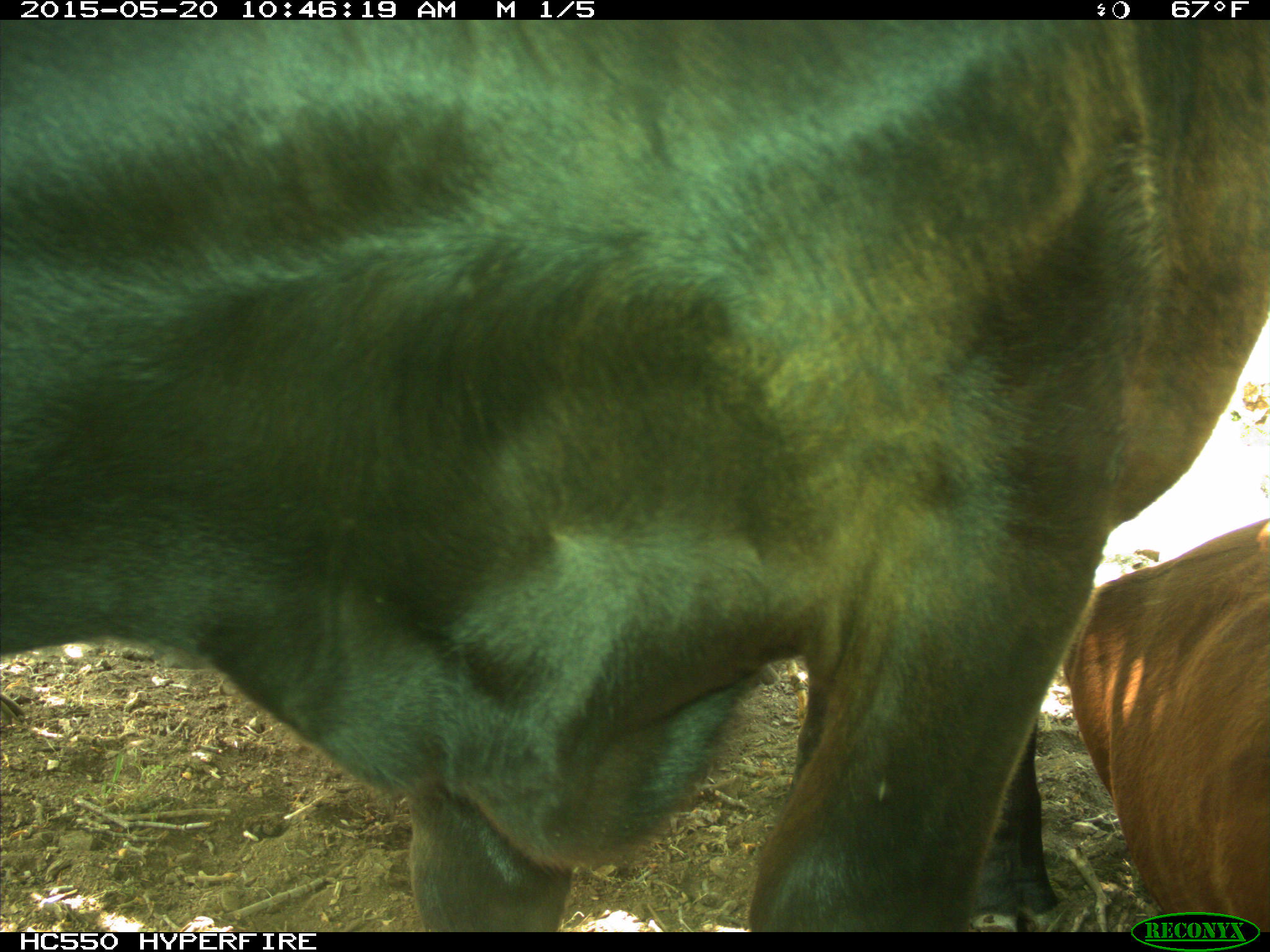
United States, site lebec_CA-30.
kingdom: Animalia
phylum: Chordata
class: Mammalia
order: Artiodactyla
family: Bovidae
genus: Bos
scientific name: Bos taurus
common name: domestic cow